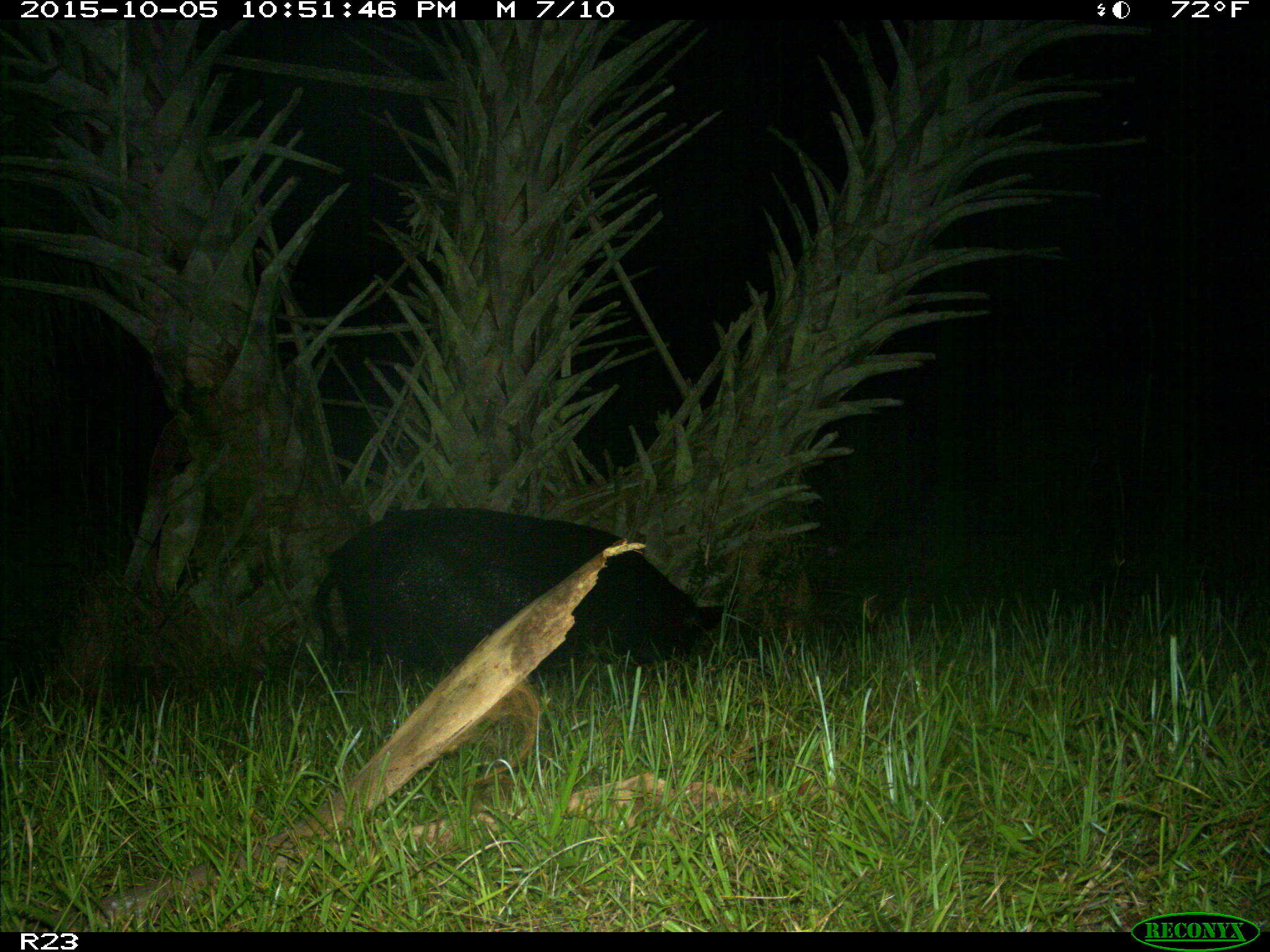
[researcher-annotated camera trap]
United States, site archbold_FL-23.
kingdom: Animalia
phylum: Chordata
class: Mammalia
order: Artiodactyla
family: Suidae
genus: Sus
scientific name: Sus scrofa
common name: wild boar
Sus scrofa (wild boar).